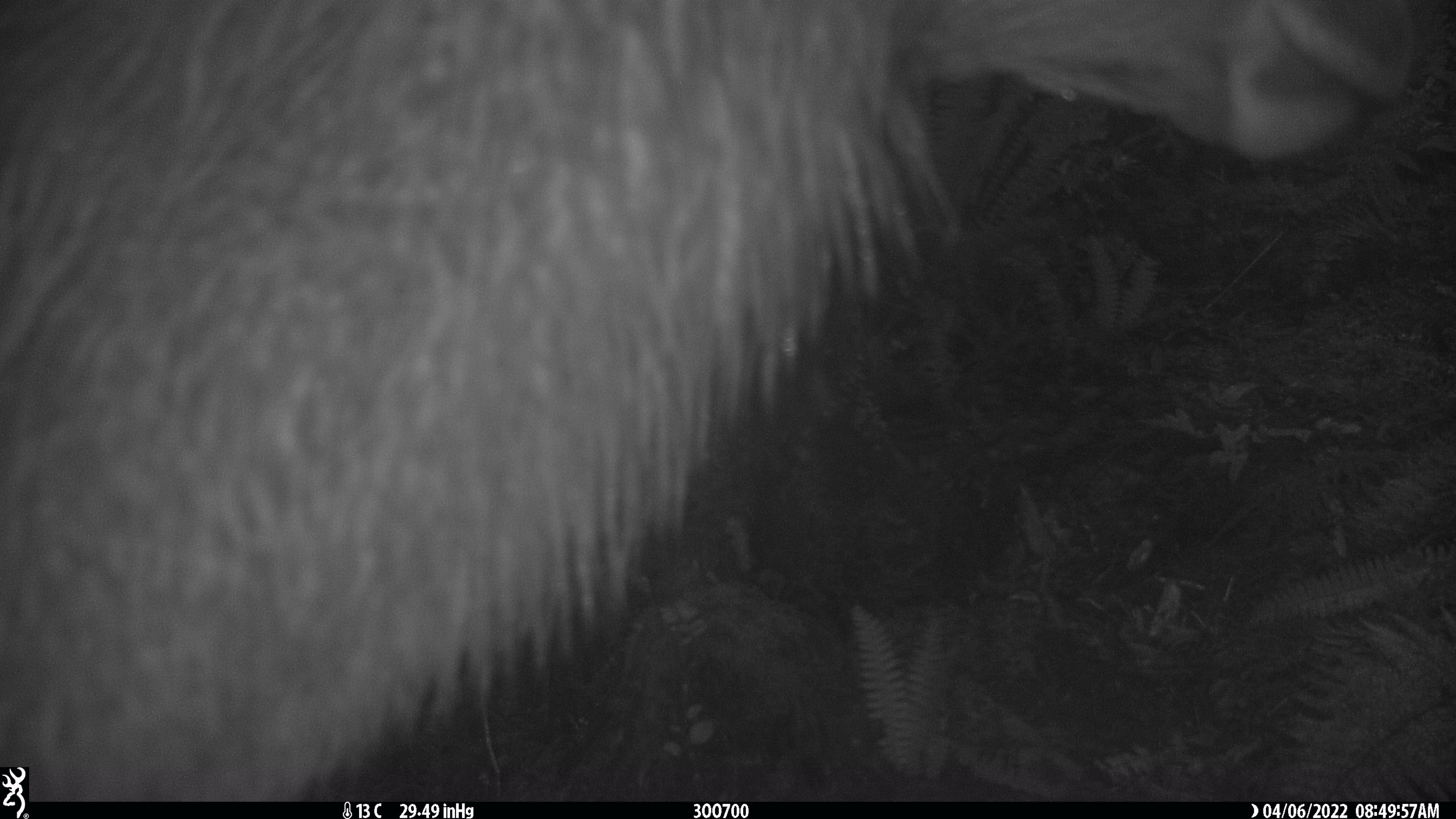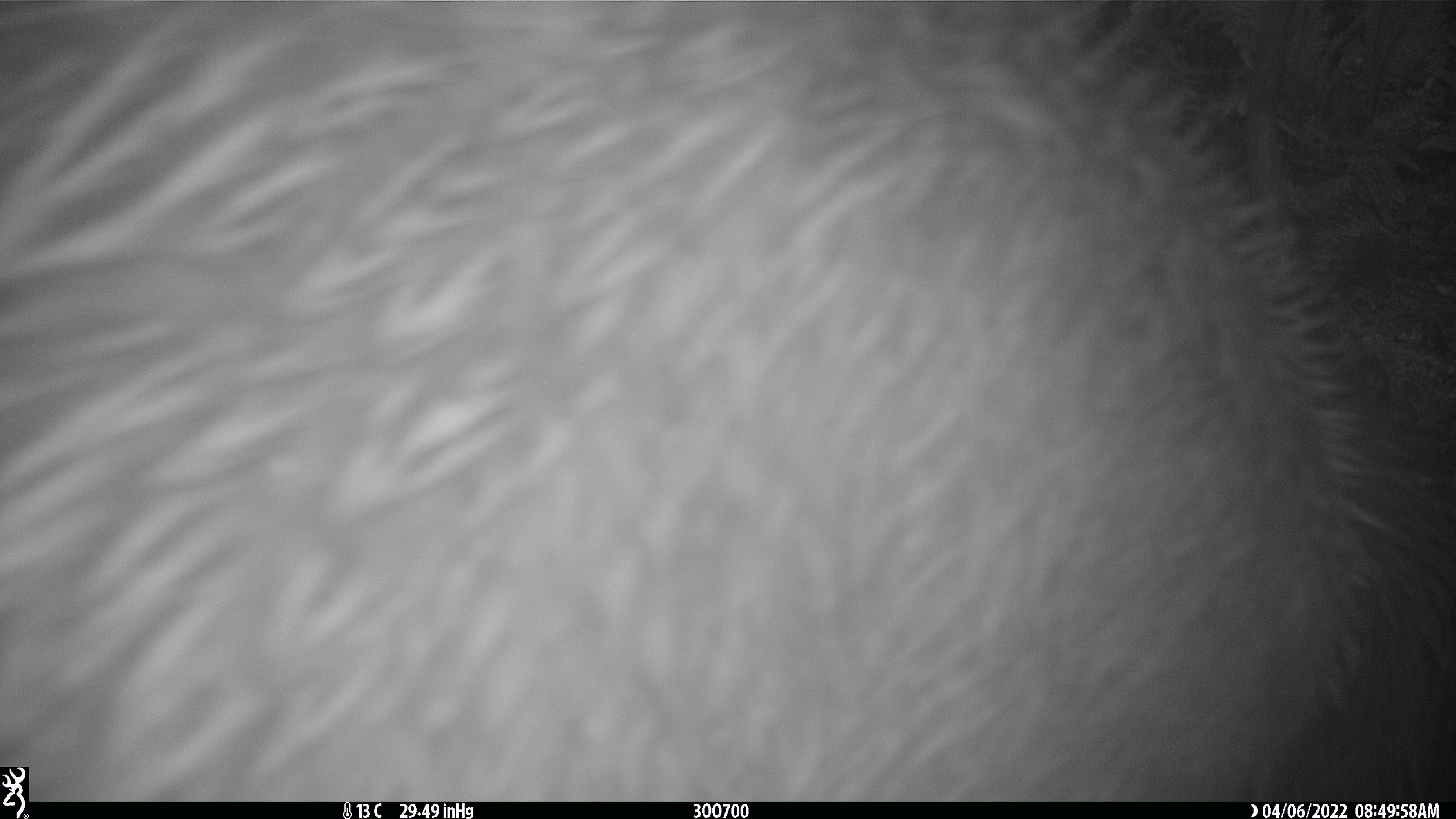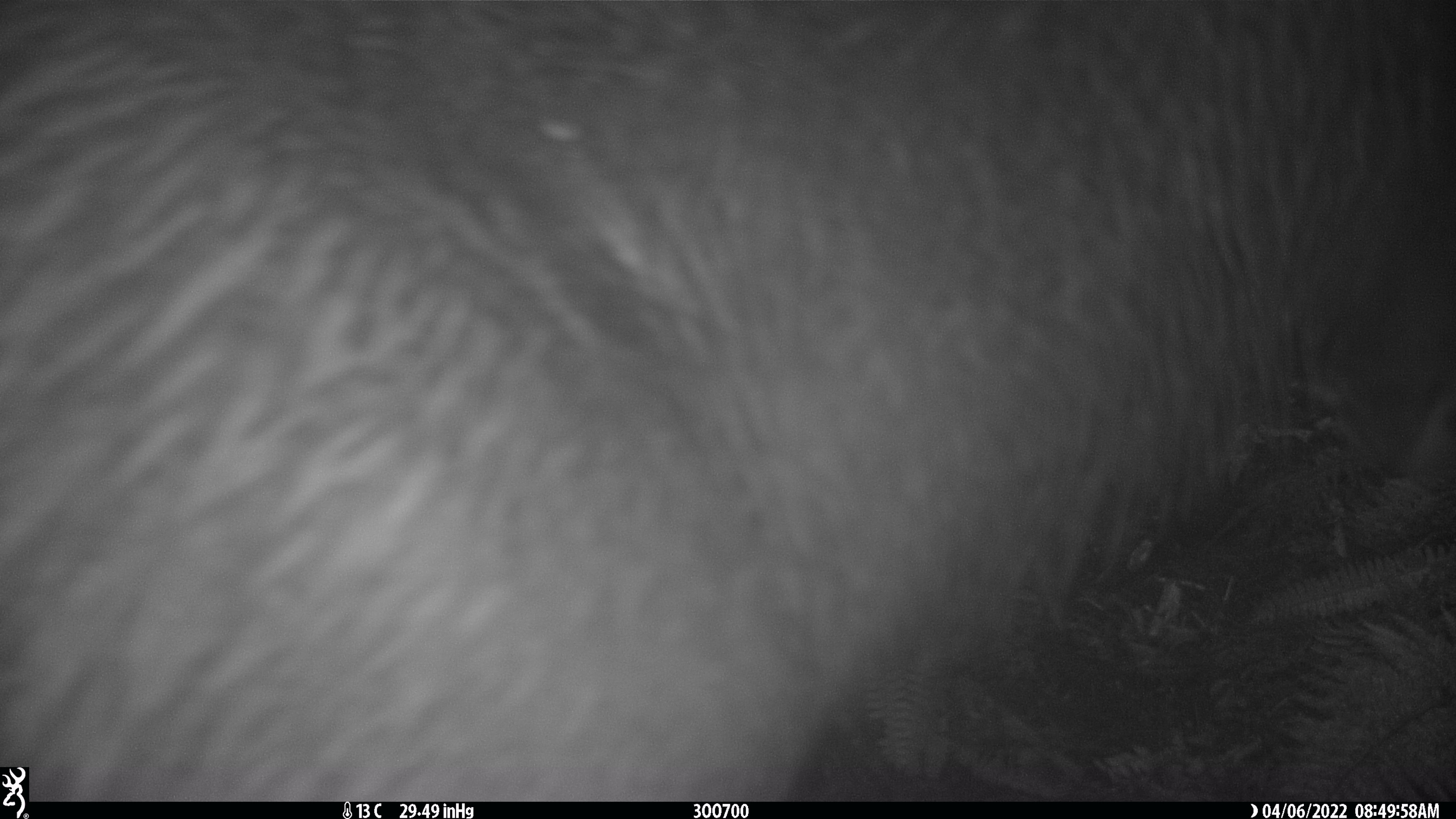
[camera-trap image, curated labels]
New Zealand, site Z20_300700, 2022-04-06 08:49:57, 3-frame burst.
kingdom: Animalia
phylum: Chordata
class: Mammalia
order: Artiodactyla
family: Cervidae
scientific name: Cervidae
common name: deer